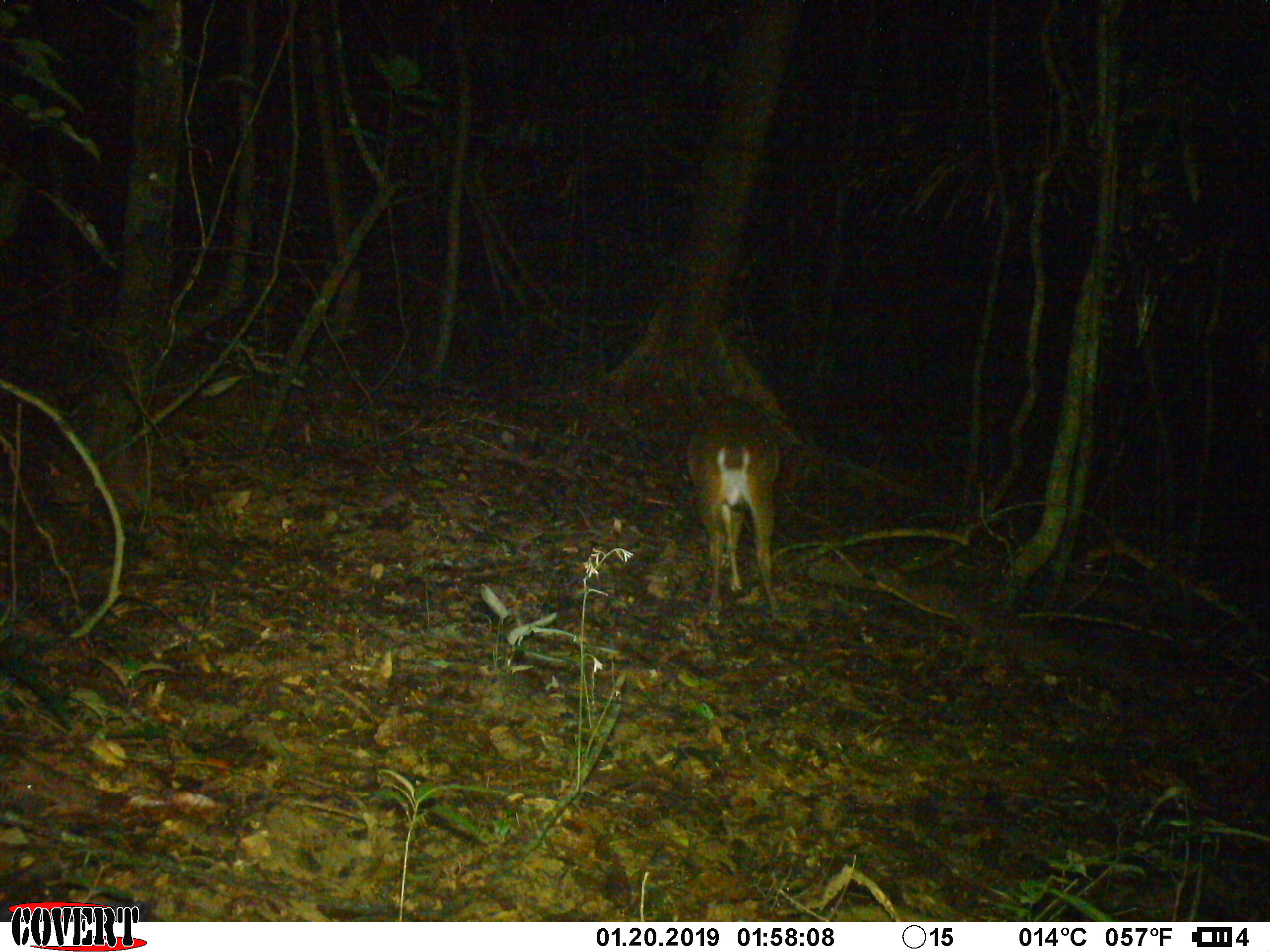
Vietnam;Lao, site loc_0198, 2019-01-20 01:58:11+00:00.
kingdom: Animalia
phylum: Chordata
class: Mammalia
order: Artiodactyla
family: Cervidae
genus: Muntiacus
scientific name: Muntiacus vuquangensis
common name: large-antlered muntjac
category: large antlered muntjac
Large antlered muntjac (large-antlered muntjac) (Muntiacus vuquangensis). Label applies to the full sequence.